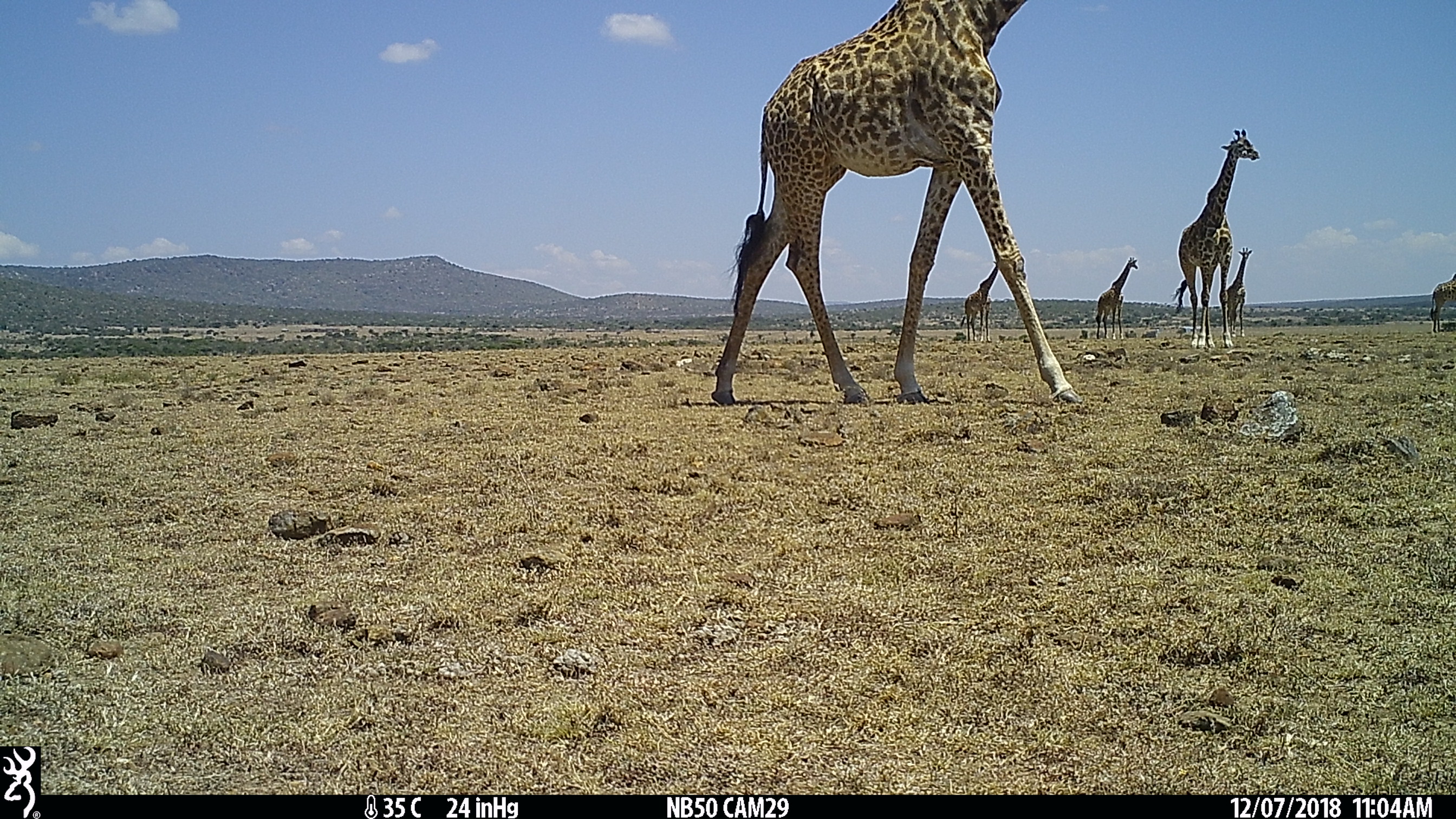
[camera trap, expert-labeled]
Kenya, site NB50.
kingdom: Animalia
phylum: Chordata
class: Mammalia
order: Artiodactyla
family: Giraffidae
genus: Giraffa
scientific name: Giraffa camelopardalis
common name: northern giraffe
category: giraffe